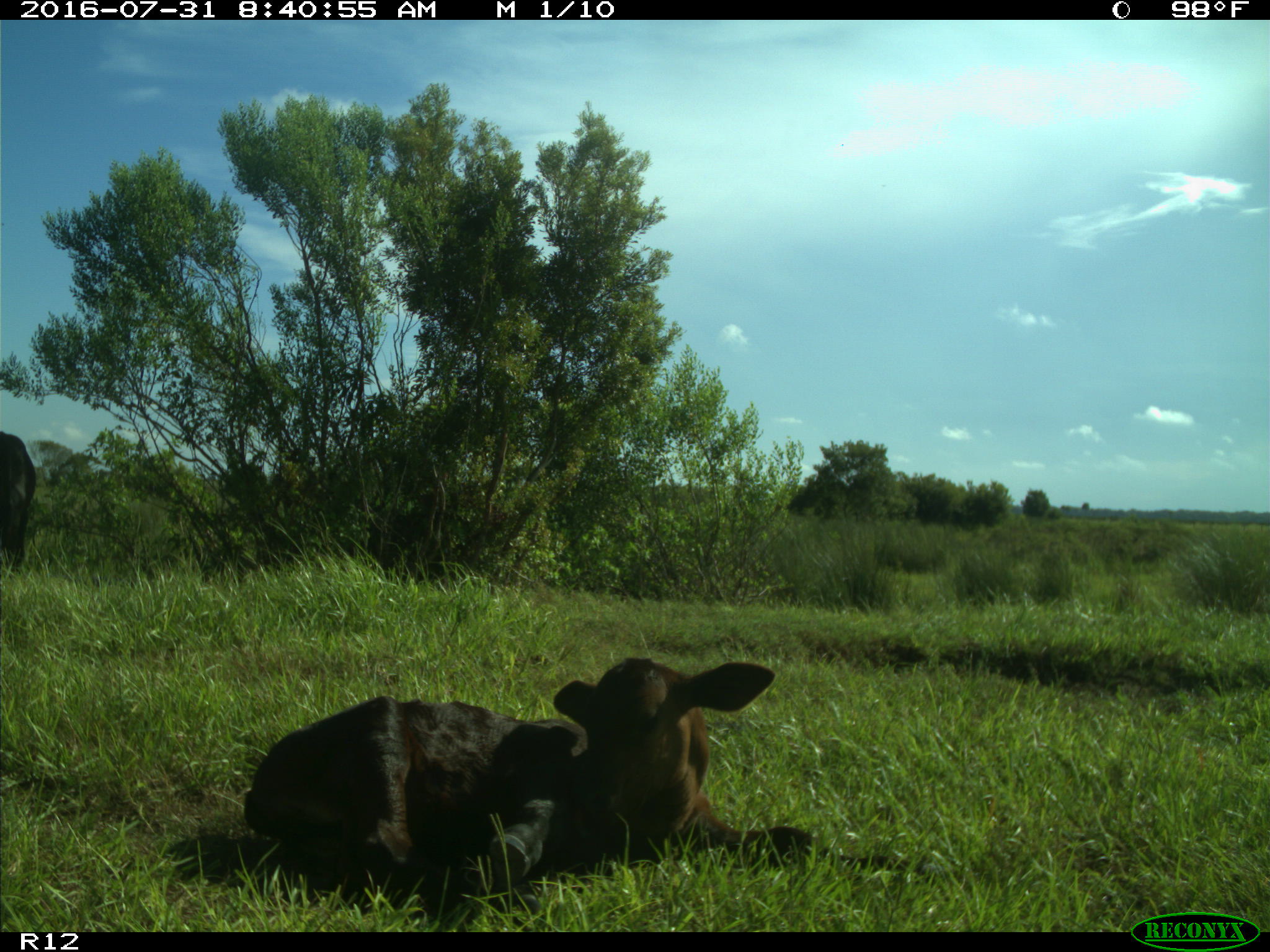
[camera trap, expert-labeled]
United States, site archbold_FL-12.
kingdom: Animalia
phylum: Chordata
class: Mammalia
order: Artiodactyla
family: Bovidae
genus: Bos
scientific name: Bos taurus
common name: domestic cow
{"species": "Bos taurus (domestic cow)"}